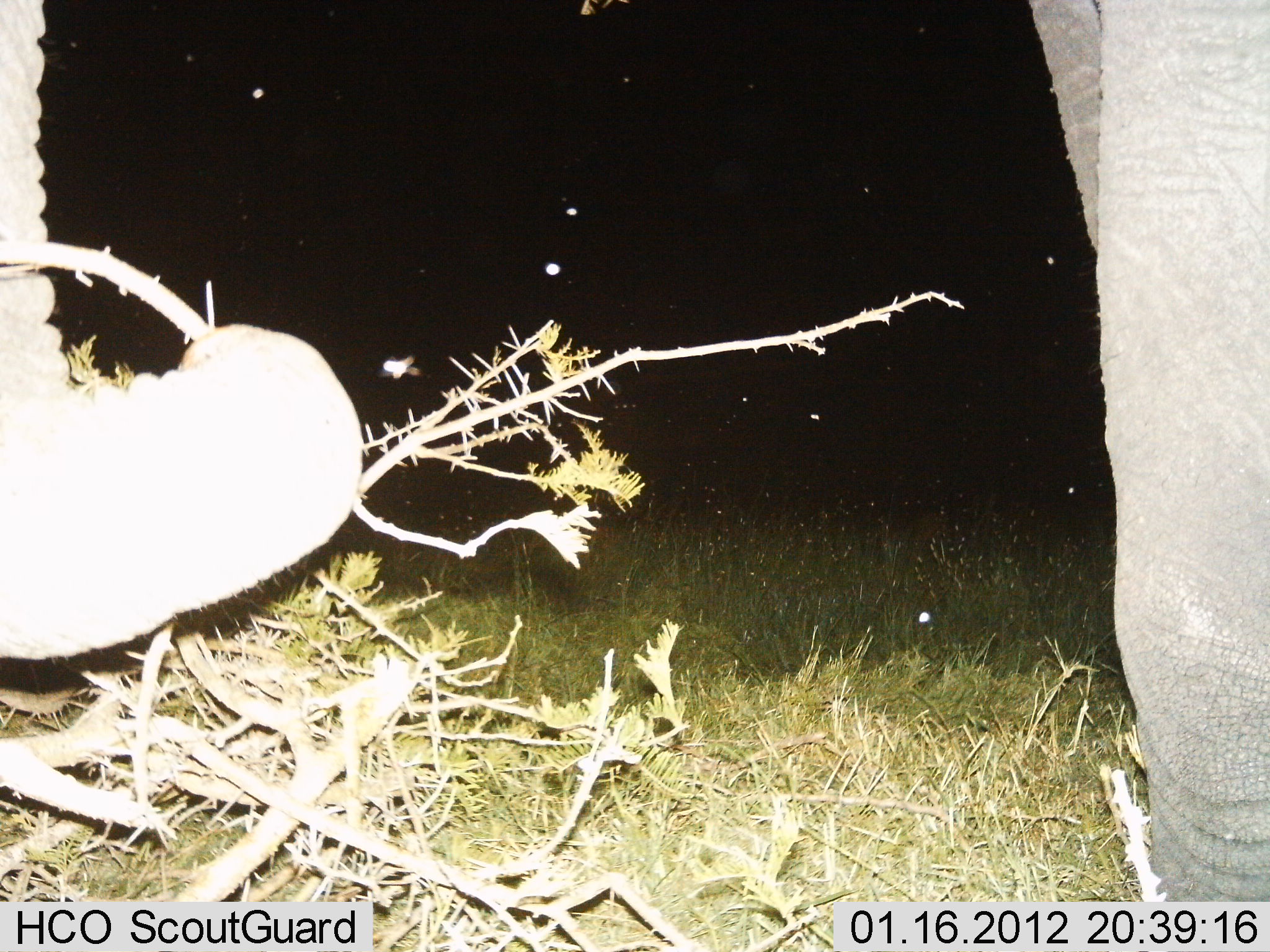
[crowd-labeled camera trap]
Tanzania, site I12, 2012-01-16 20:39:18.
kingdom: Animalia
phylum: Chordata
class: Mammalia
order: Proboscidea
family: Elephantidae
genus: Loxodonta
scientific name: Loxodonta africana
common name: african bush elephant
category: elephant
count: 1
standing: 39%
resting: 0%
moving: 0%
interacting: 0%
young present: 0%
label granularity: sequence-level